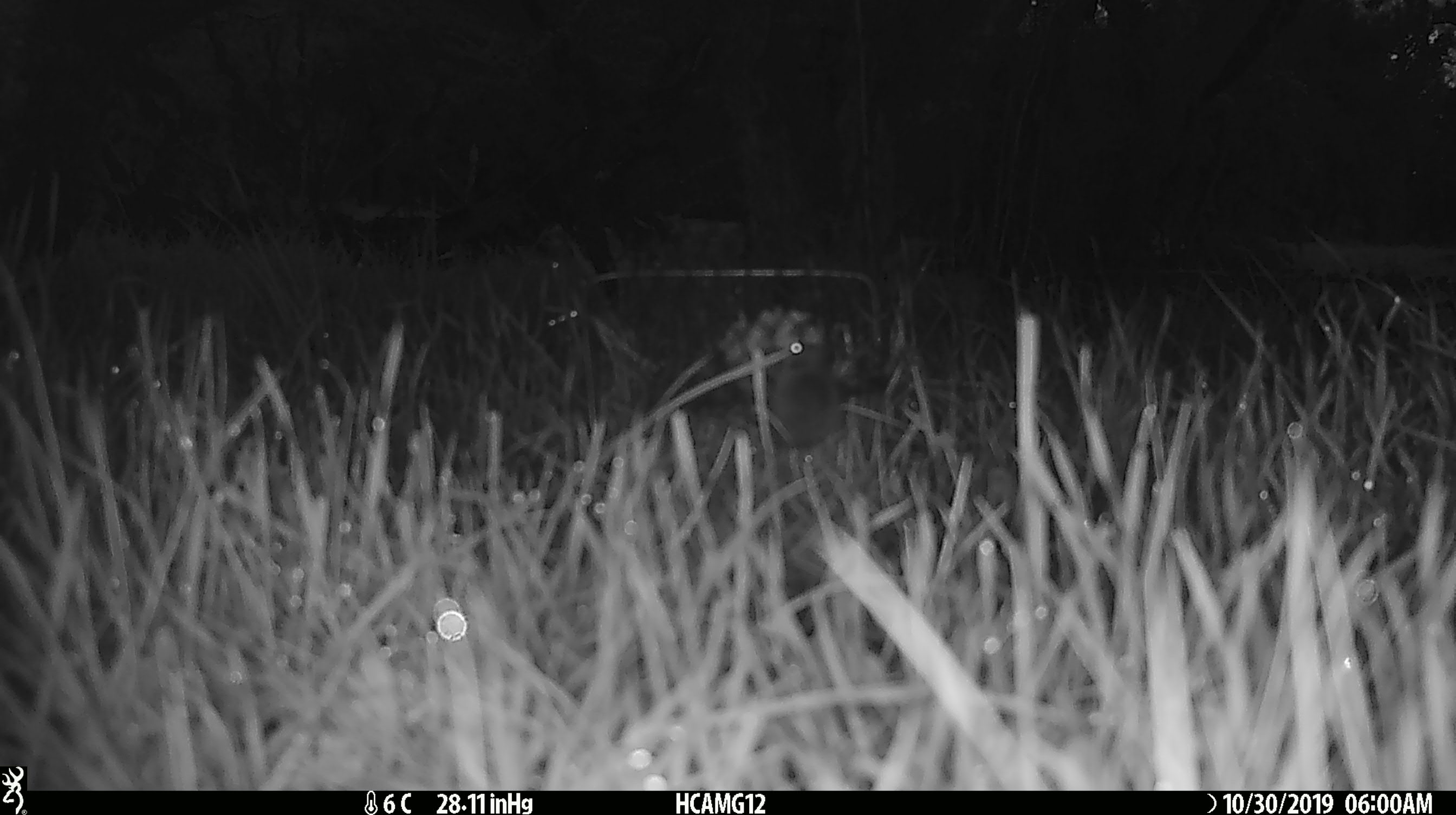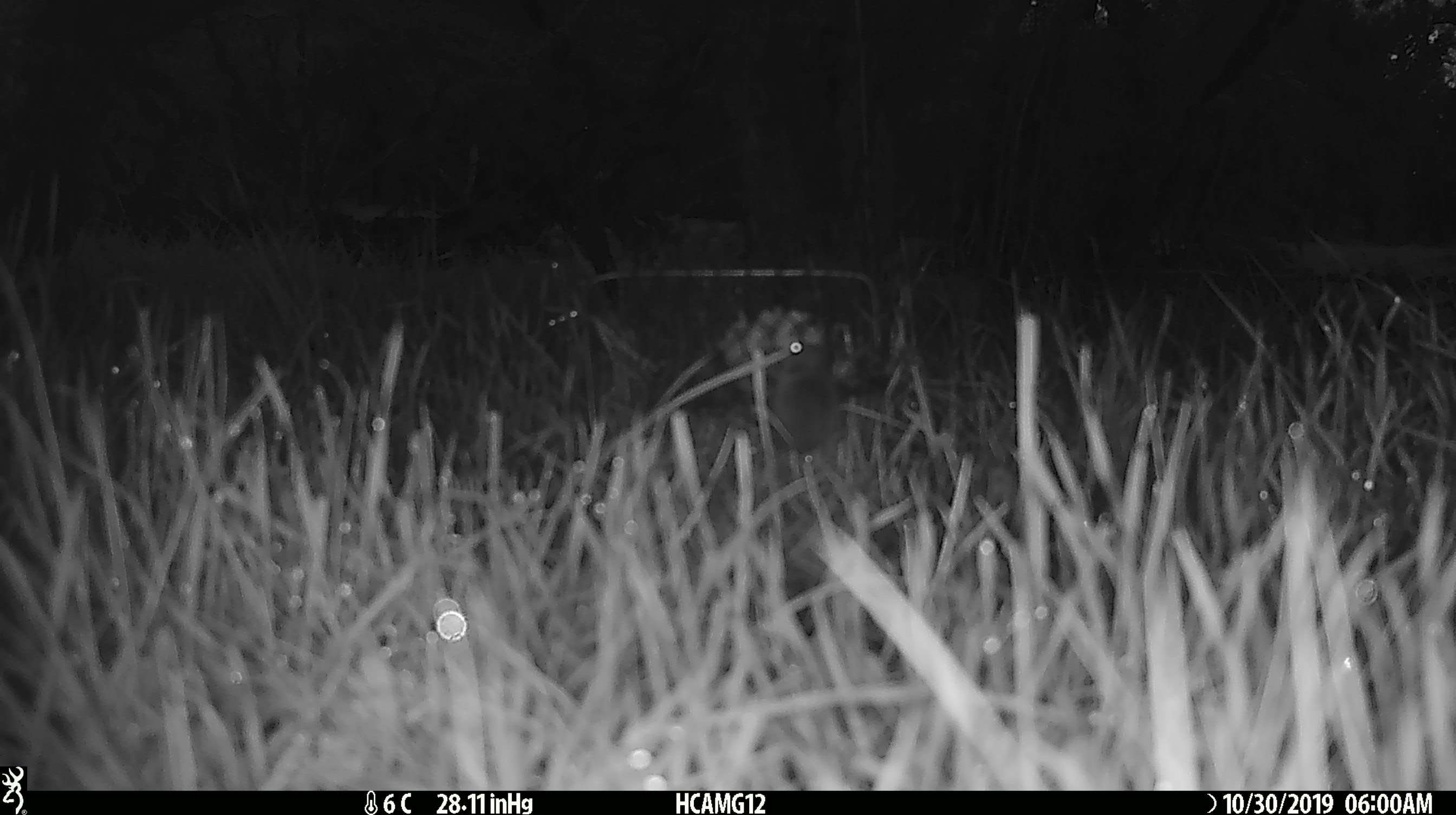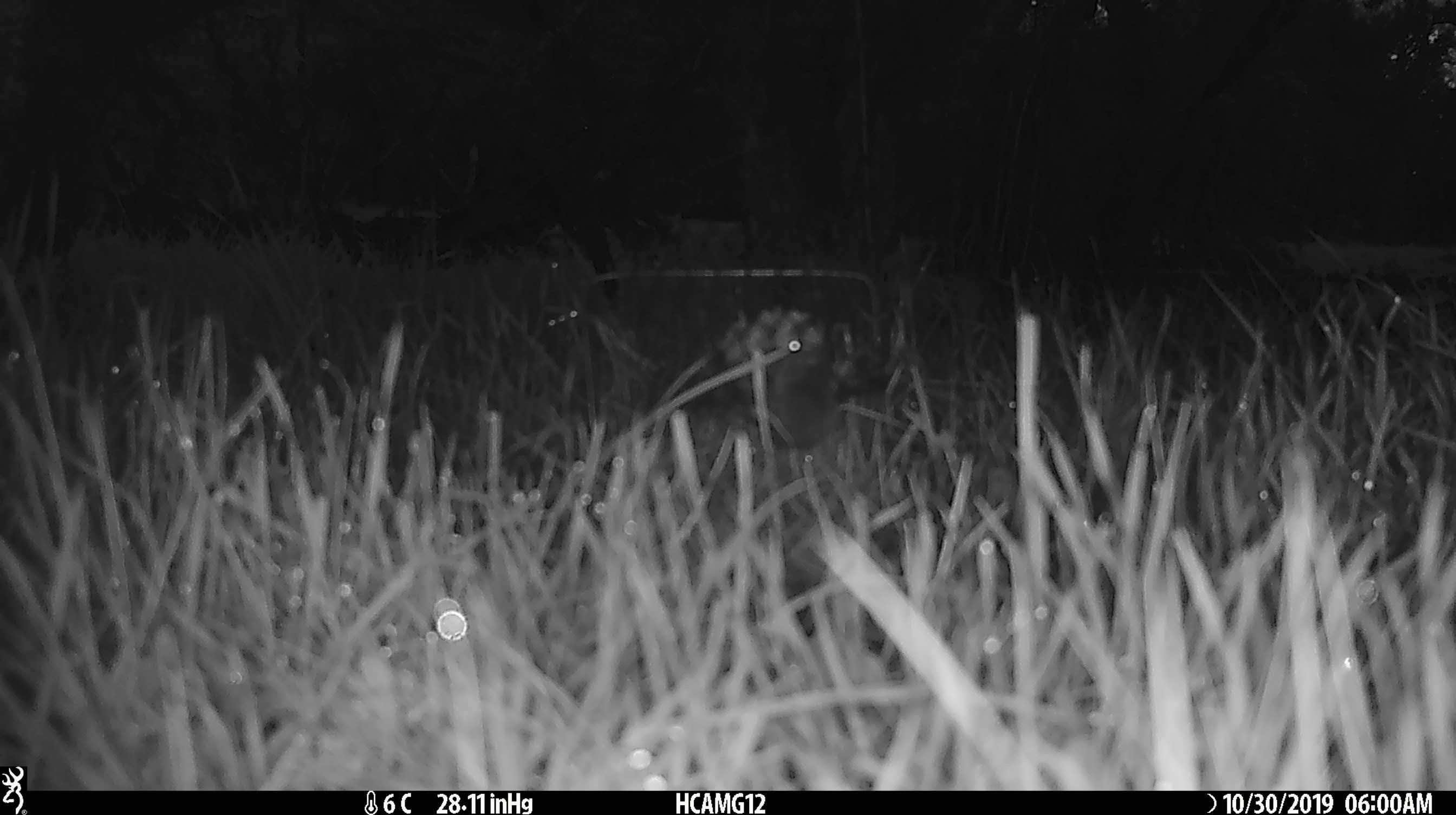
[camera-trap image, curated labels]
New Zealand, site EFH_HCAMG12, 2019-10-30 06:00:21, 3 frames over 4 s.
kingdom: Animalia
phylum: Chordata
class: Mammalia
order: Rodentia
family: Muridae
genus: Mus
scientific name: Mus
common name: mouse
Mouse (Mus).